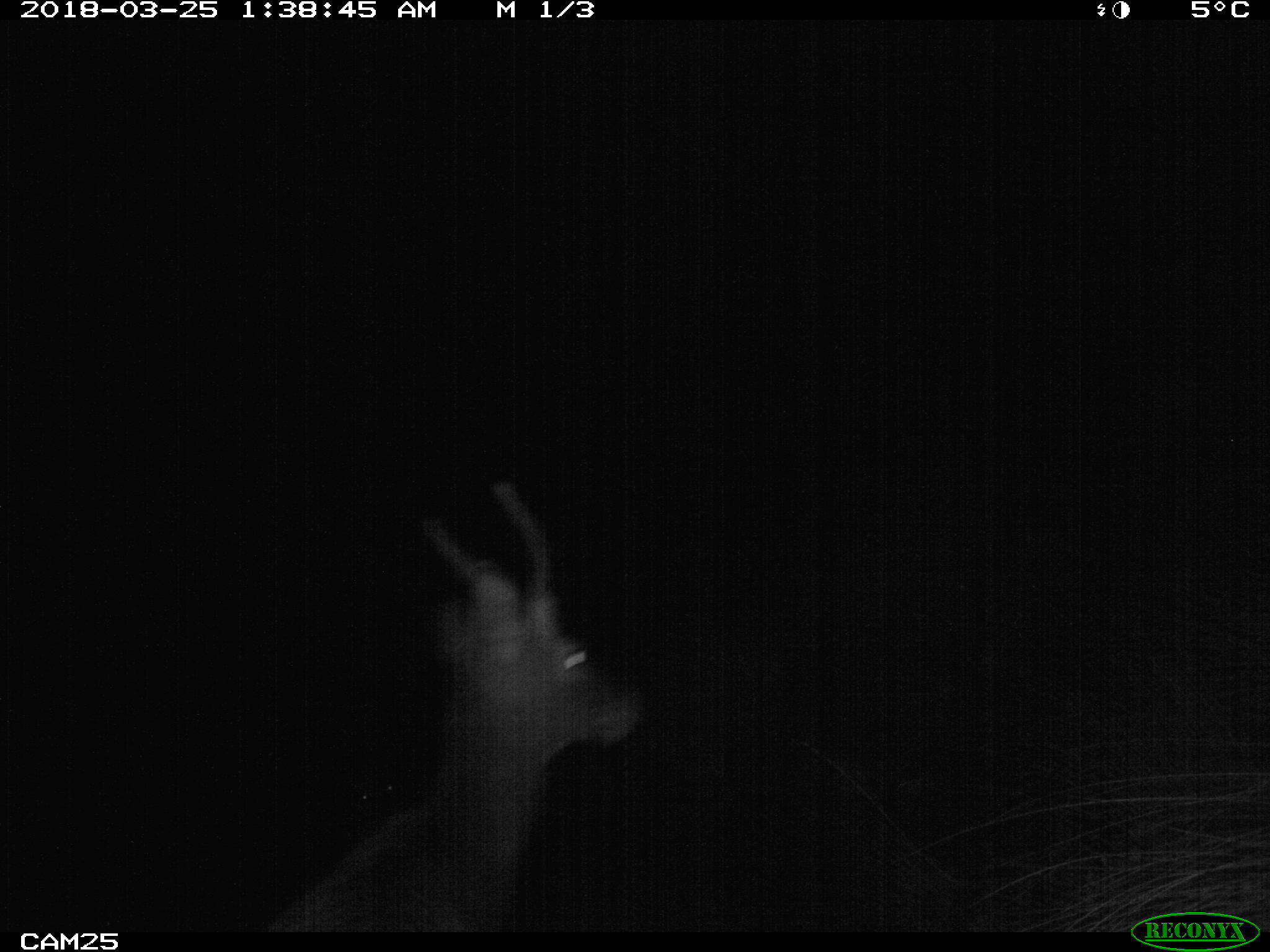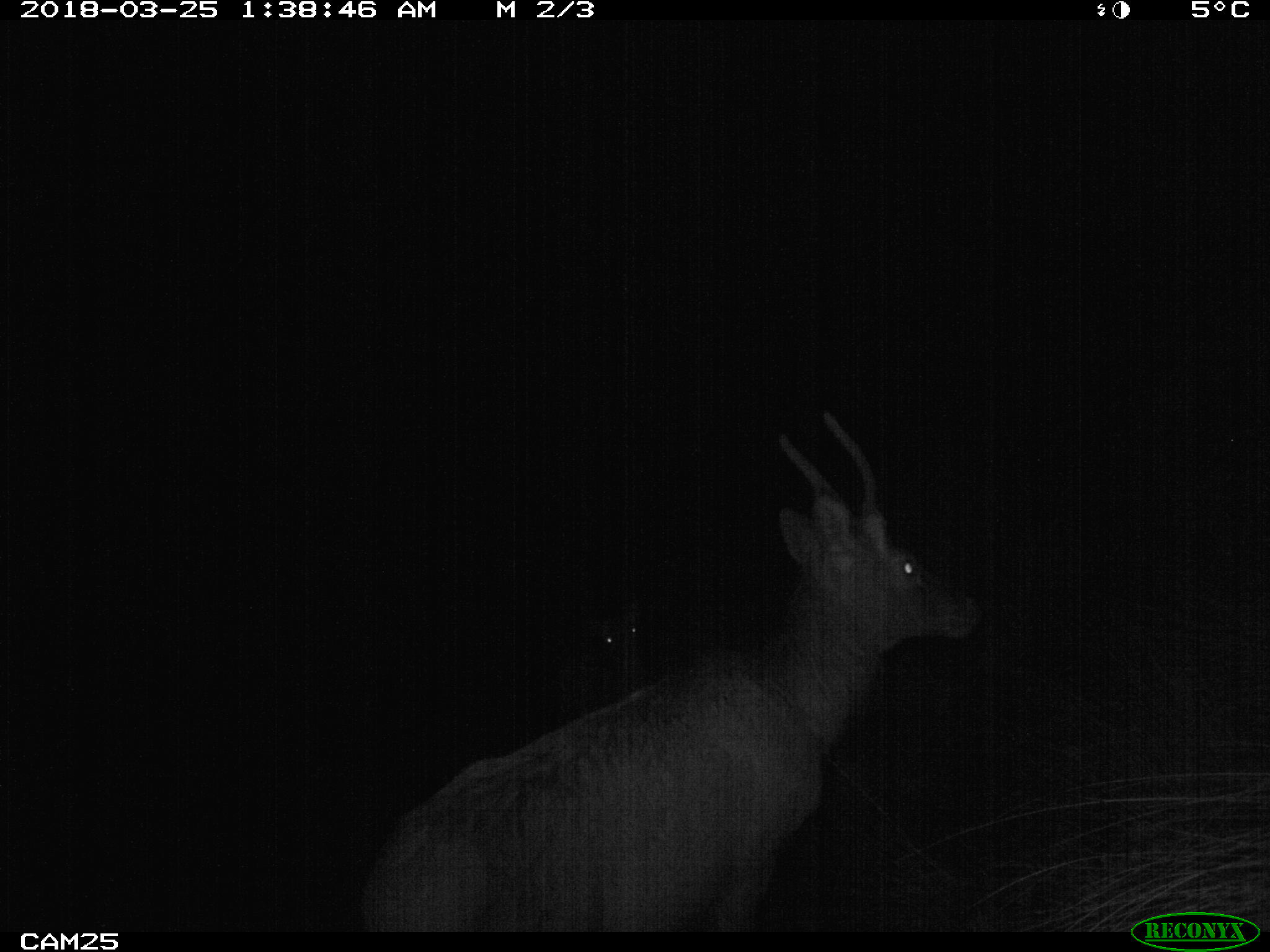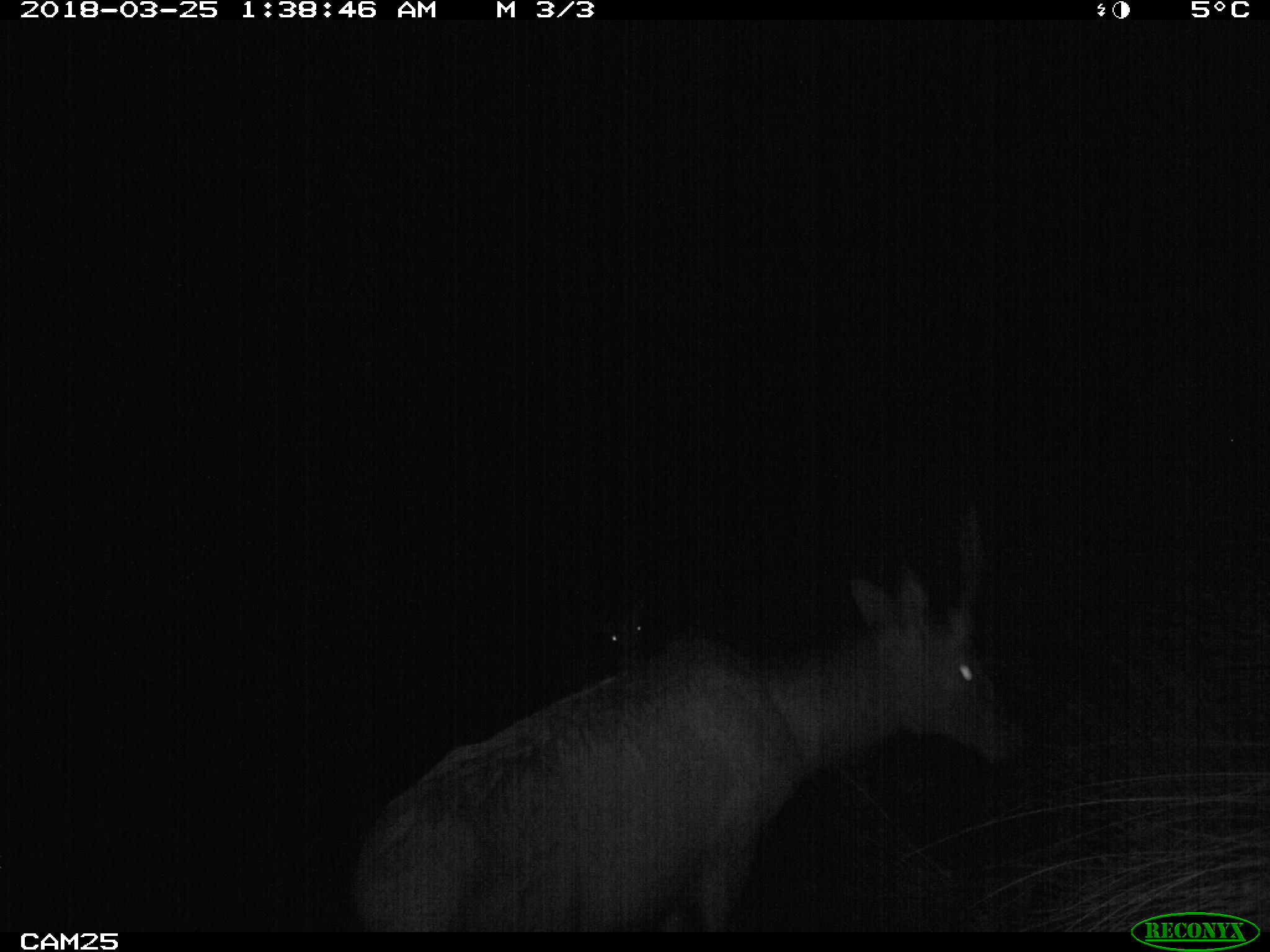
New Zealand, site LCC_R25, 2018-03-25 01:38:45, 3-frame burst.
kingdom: Animalia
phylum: Chordata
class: Mammalia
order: Artiodactyla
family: Cervidae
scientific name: Cervidae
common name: deer